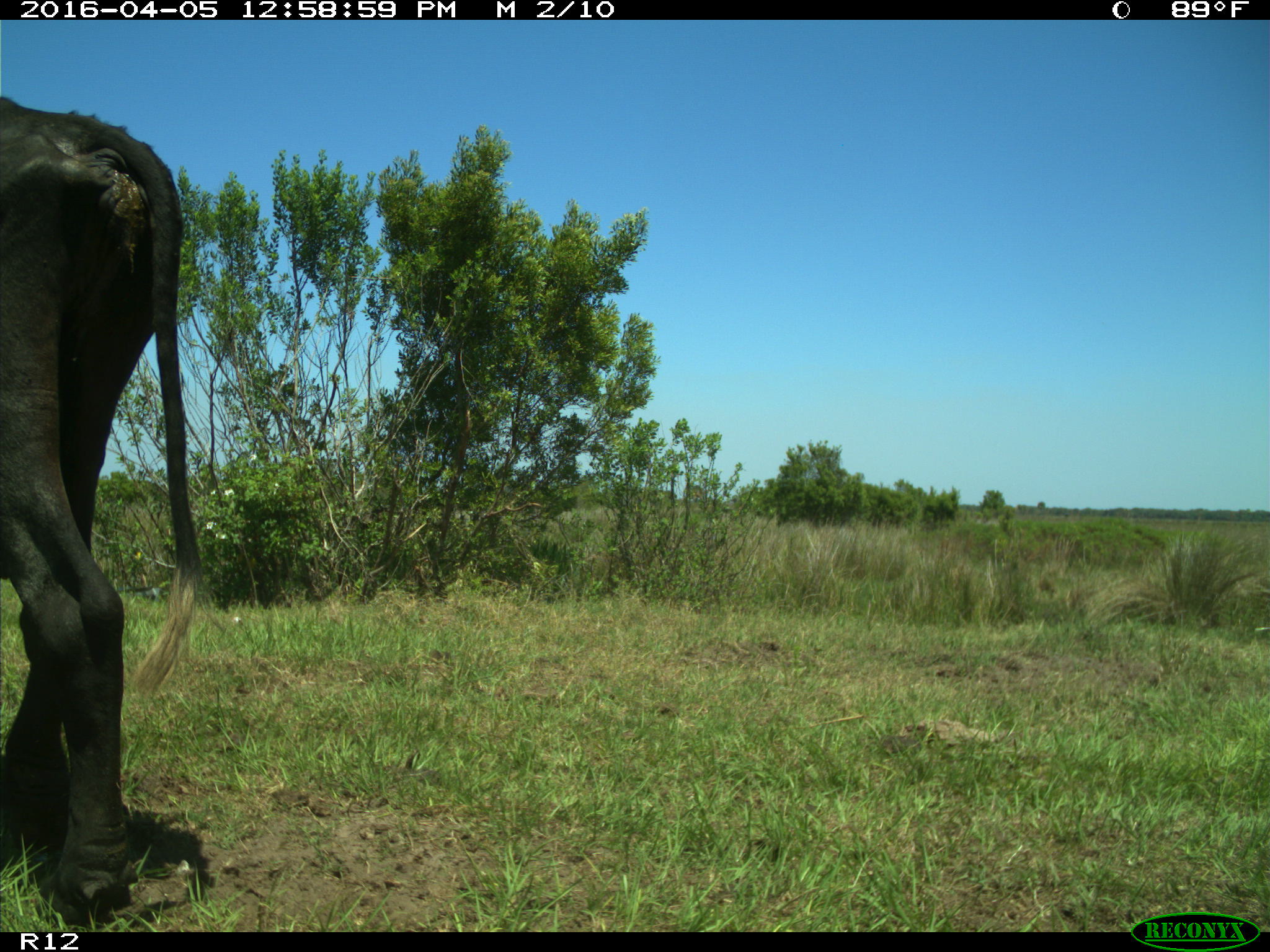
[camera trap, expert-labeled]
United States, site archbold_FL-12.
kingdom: Animalia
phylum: Chordata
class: Mammalia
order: Artiodactyla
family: Bovidae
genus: Bos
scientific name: Bos taurus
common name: domestic cow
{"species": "Bos taurus (domestic cow)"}